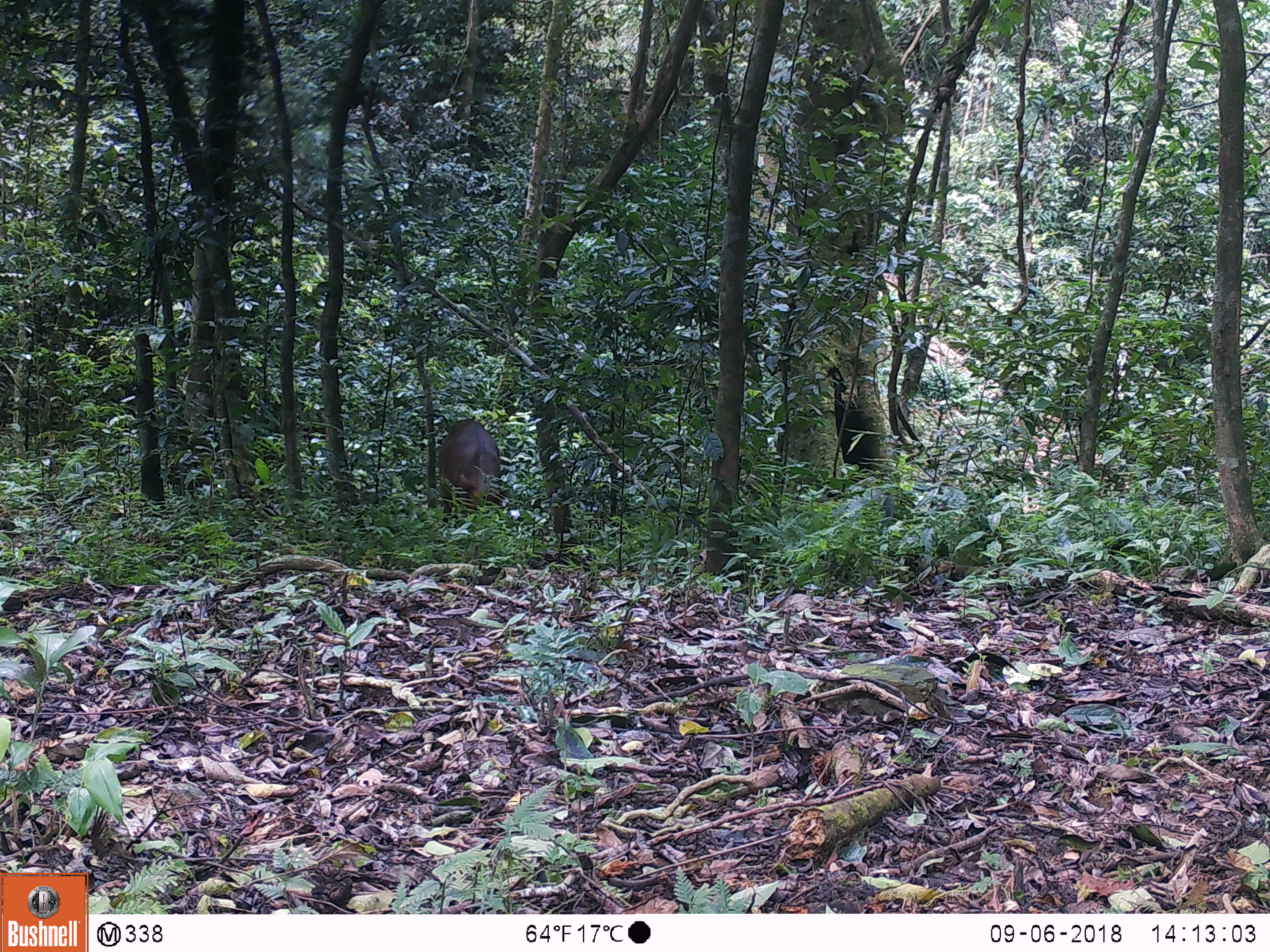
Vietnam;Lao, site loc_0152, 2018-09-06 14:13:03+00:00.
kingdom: Animalia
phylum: Chordata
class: Mammalia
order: Artiodactyla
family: Cervidae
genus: Muntiacus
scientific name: Muntiacus vuquangensis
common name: large-antlered muntjac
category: large antlered muntjac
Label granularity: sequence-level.